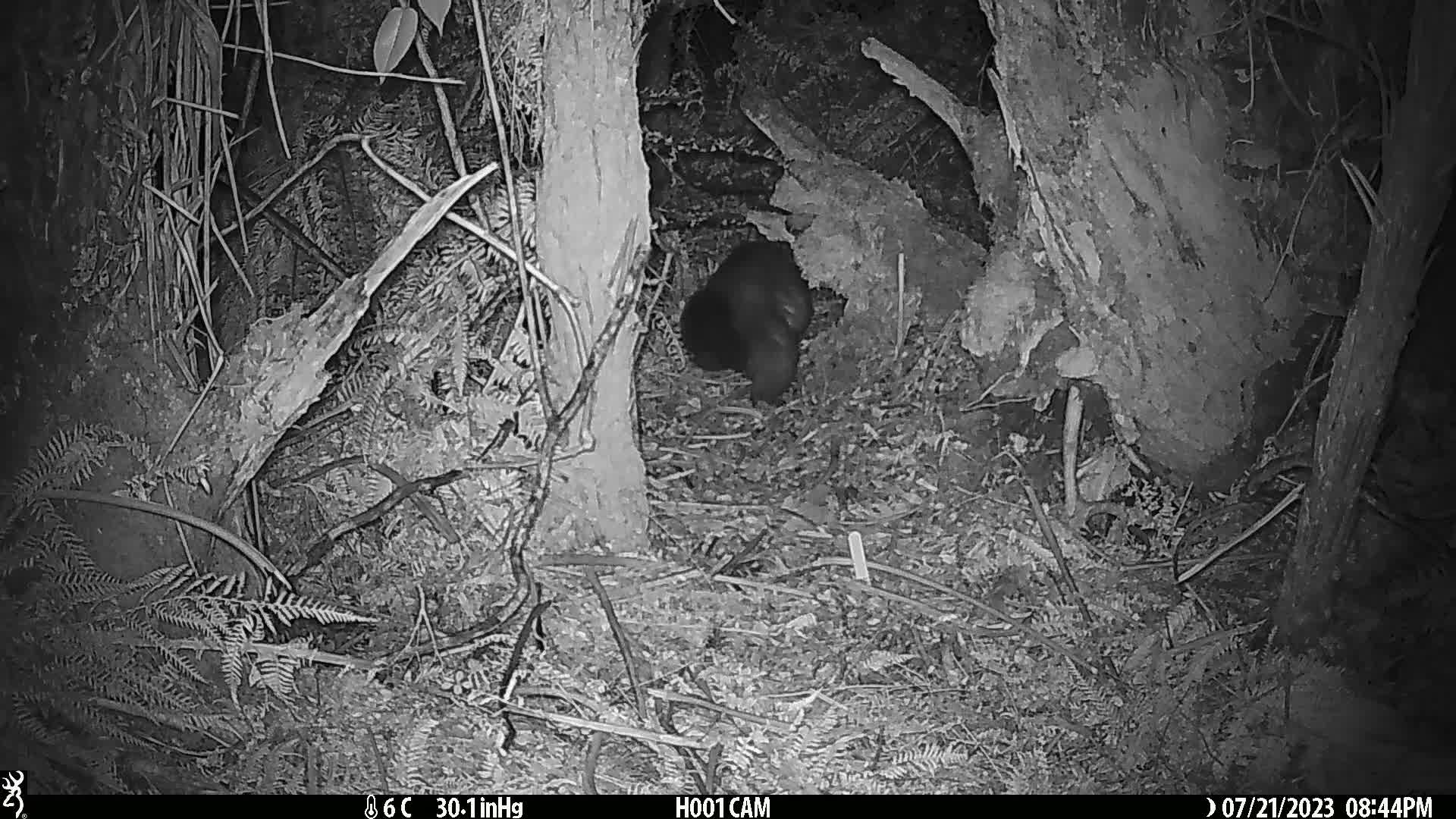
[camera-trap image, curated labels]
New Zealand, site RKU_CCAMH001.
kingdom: Animalia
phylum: Chordata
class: Mammalia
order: Diprotodontia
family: Phalangeridae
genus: Trichosurus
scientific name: Trichosurus vulpecula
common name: common brushtail possum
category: possum